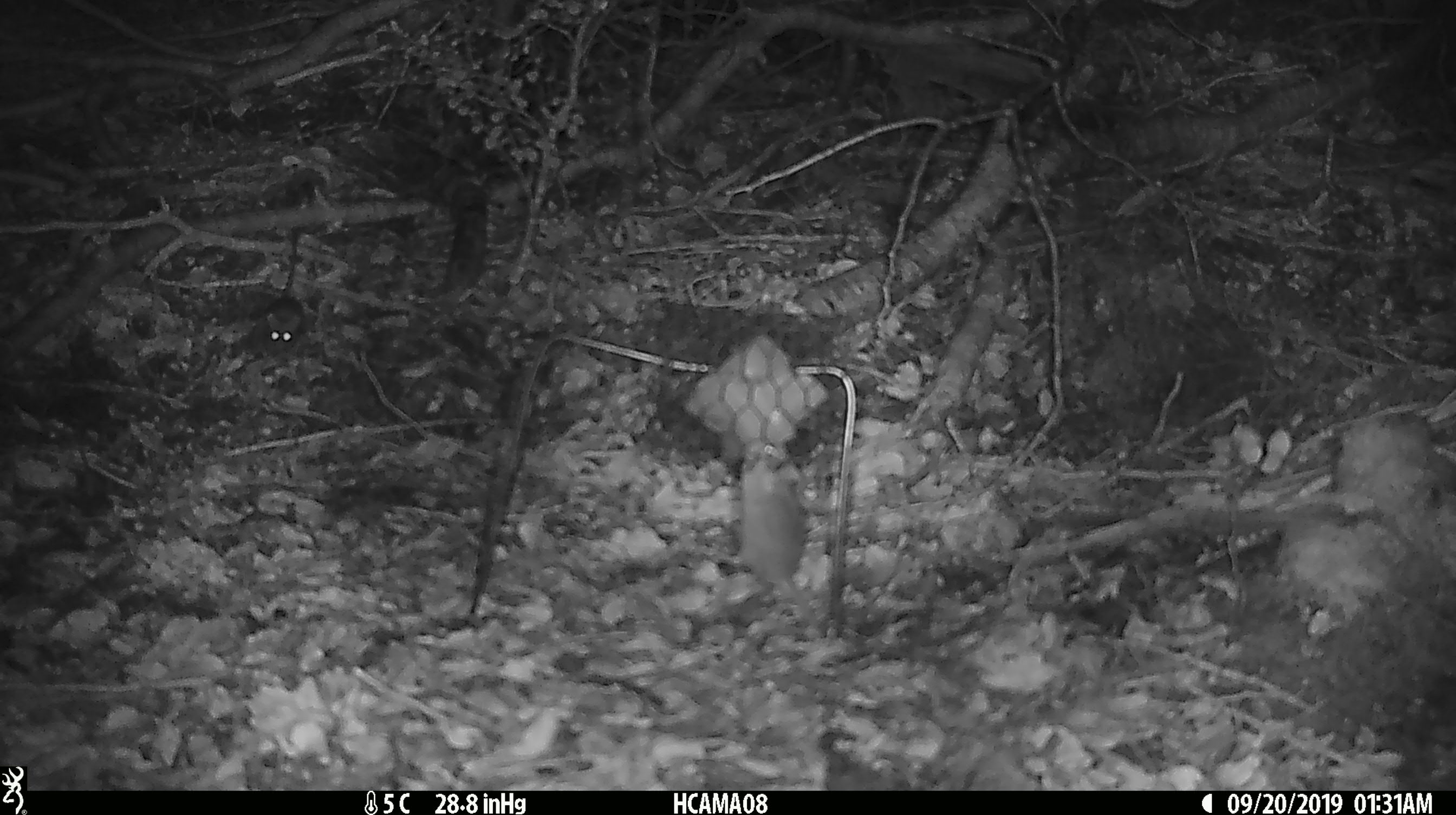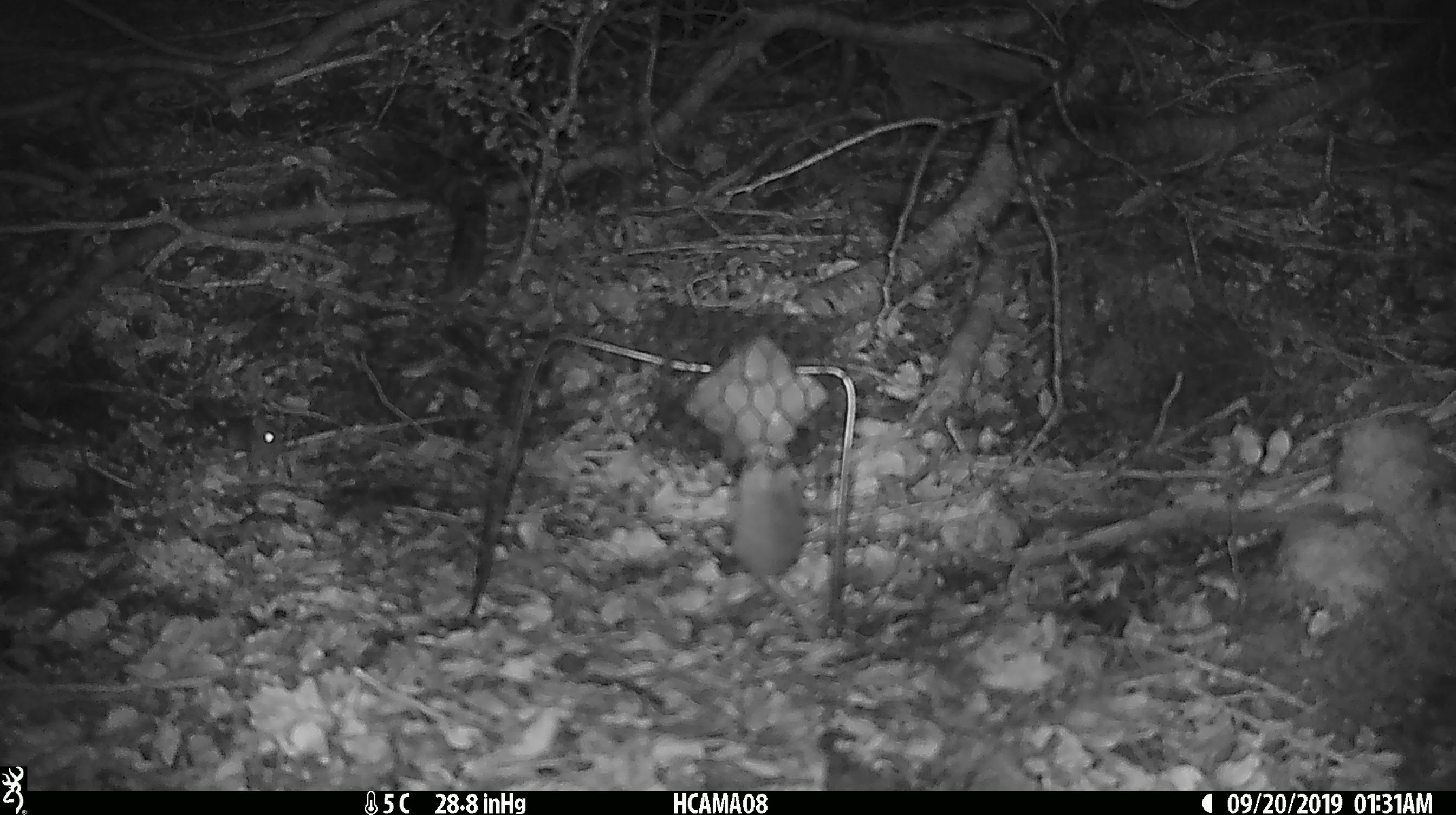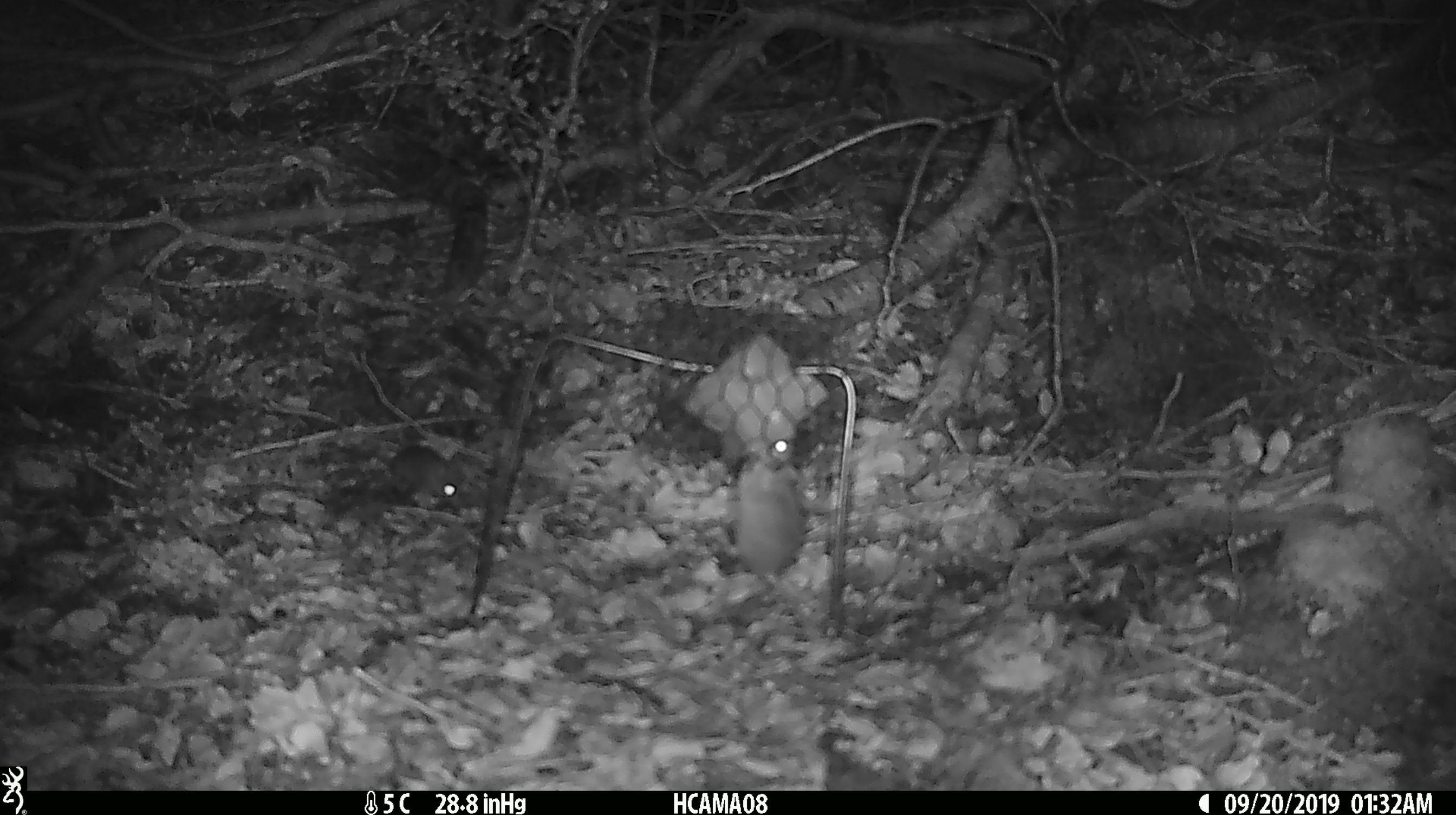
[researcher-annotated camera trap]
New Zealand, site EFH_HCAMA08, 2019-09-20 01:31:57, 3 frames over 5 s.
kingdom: Animalia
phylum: Chordata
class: Mammalia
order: Rodentia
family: Muridae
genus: Mus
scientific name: Mus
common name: mouse